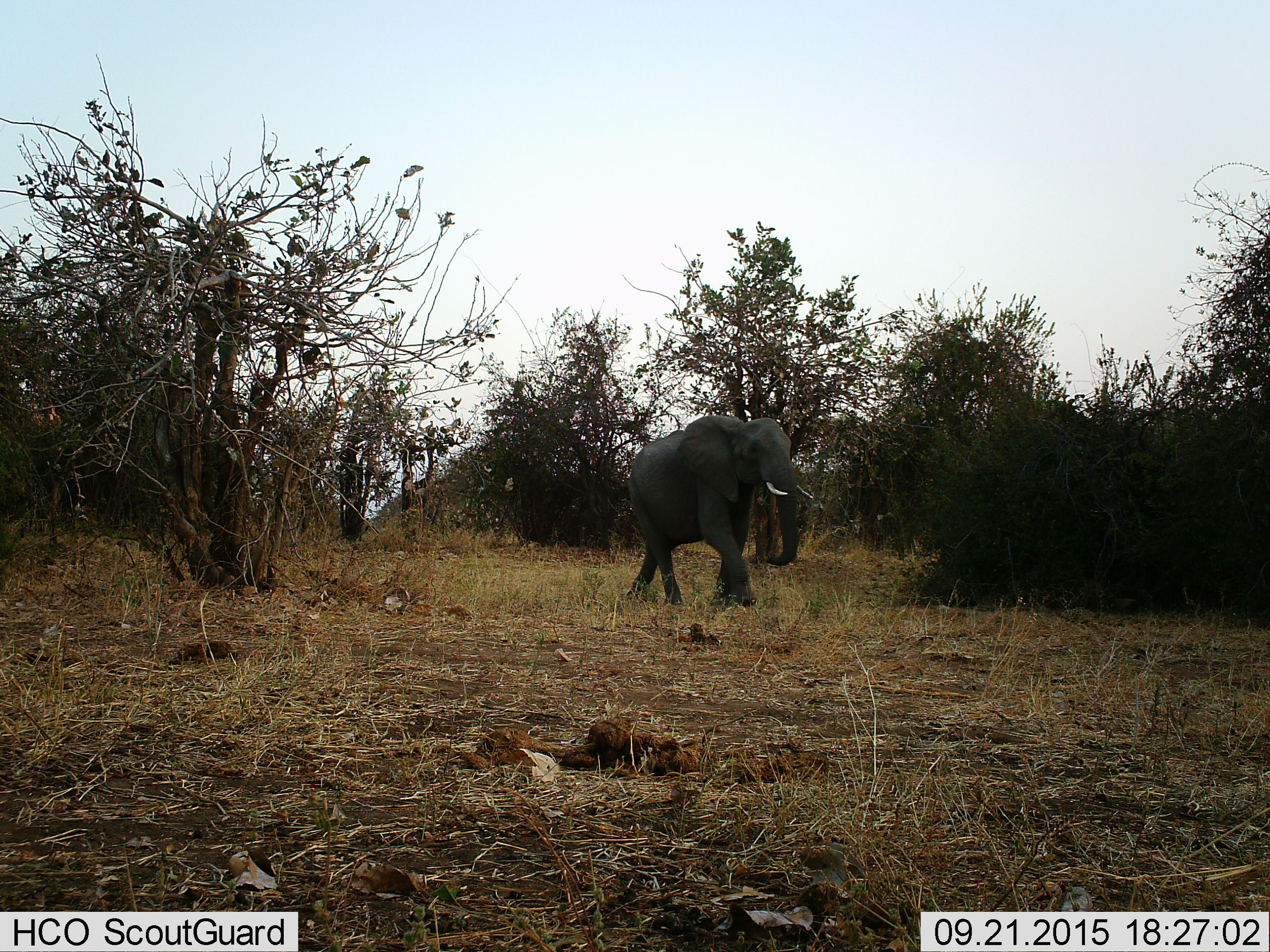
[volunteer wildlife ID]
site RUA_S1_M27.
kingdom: Animalia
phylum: Chordata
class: Mammalia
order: Proboscidea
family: Elephantidae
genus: Loxodonta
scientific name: Loxodonta africana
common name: african bush elephant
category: elephant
Elephant (african bush elephant) (Loxodonta africana), count 1. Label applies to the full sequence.